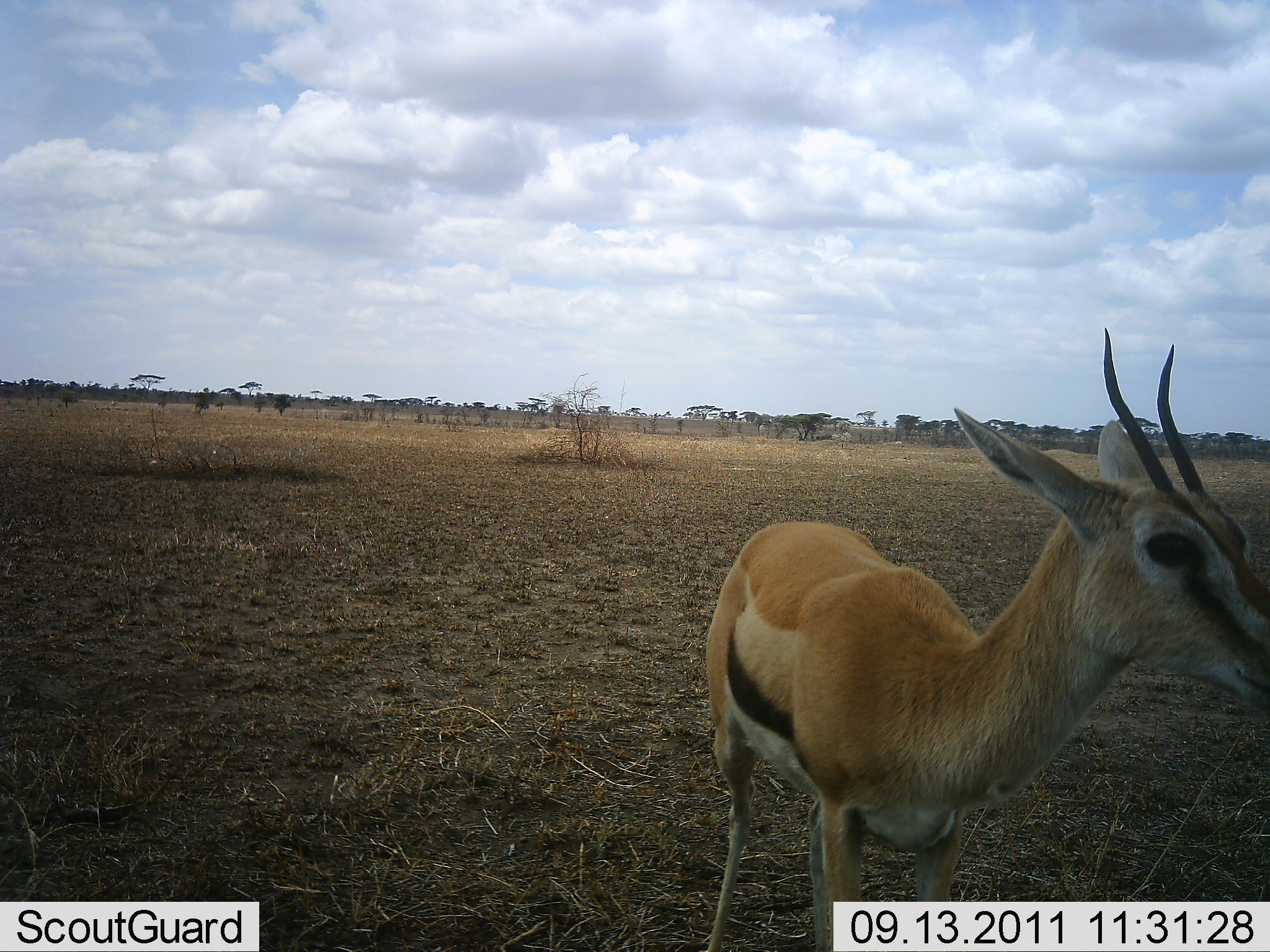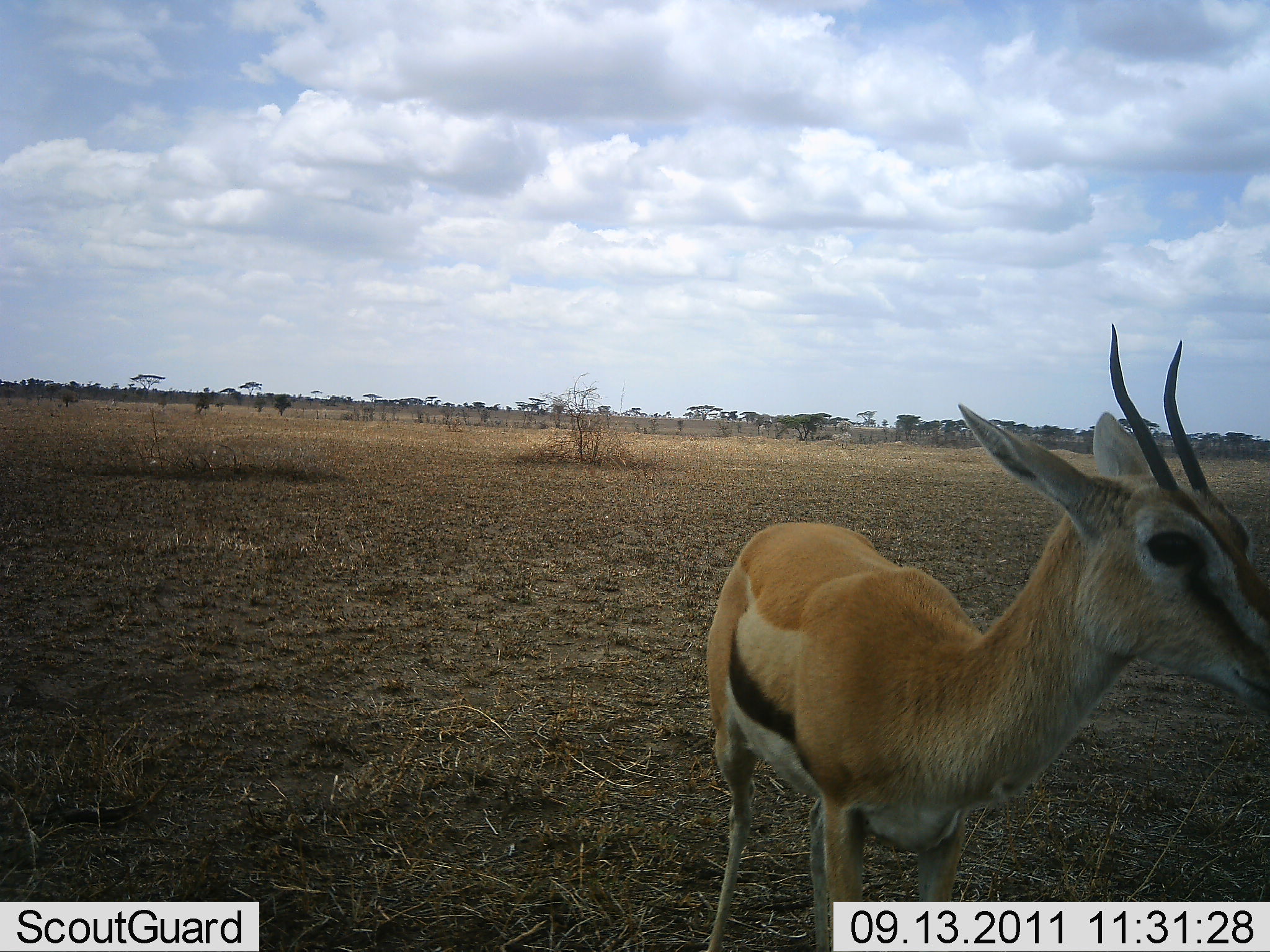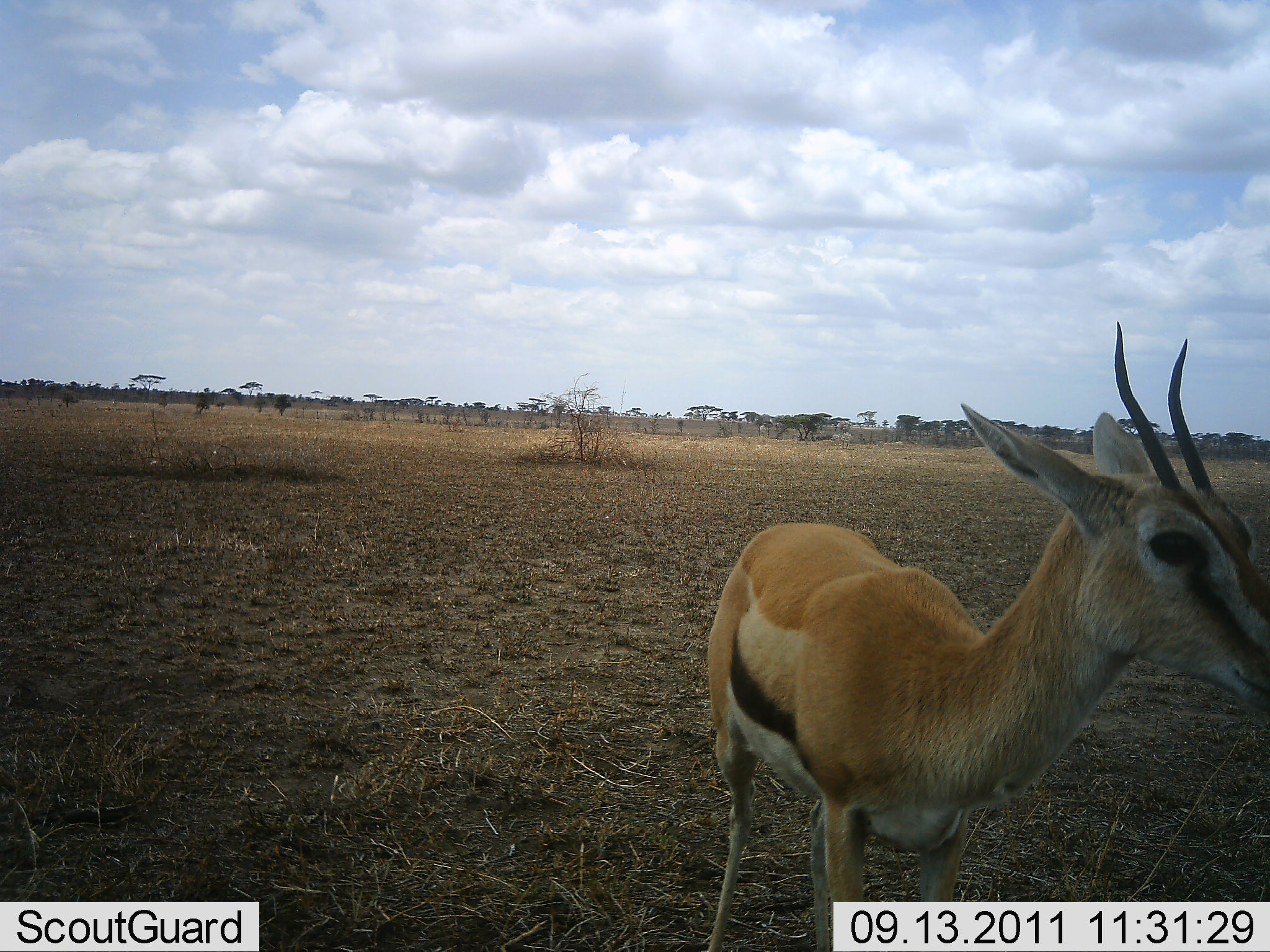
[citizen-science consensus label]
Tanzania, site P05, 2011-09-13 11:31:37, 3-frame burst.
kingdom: Animalia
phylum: Chordata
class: Mammalia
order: Artiodactyla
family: Bovidae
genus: Eudorcas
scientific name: Eudorcas thomsonii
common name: thomson's gazelle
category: gazellethomsons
Gazellethomsons (thomson's gazelle) (Eudorcas thomsonii), count 1. Behavior (volunteer vote fractions): standing 100%, resting 0%, moving 0%, interacting 6%. Young present (vote fraction): 0%. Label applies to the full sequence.